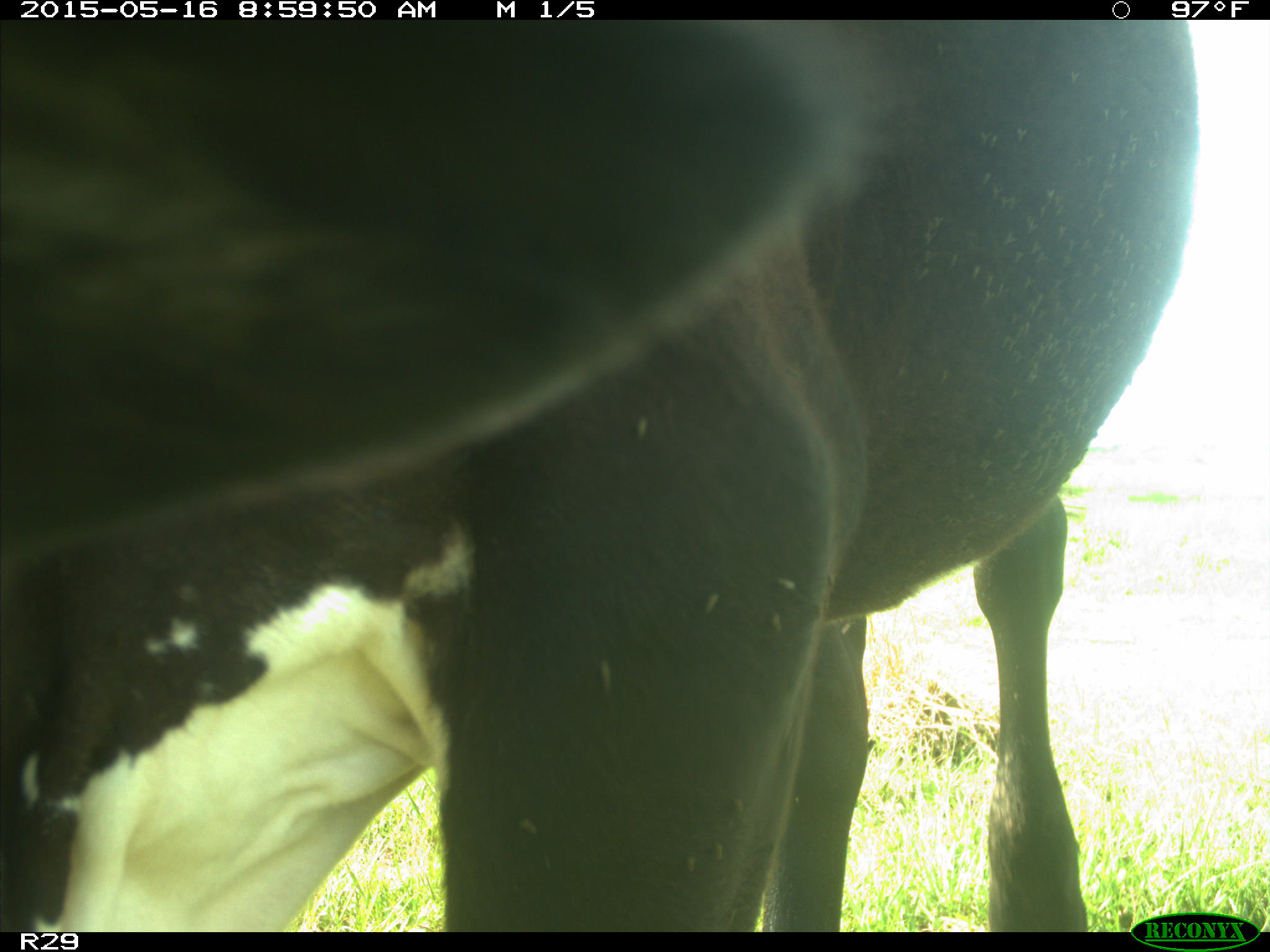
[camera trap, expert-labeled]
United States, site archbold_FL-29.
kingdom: Animalia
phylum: Chordata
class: Mammalia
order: Artiodactyla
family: Bovidae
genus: Bos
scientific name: Bos taurus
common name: domestic cow